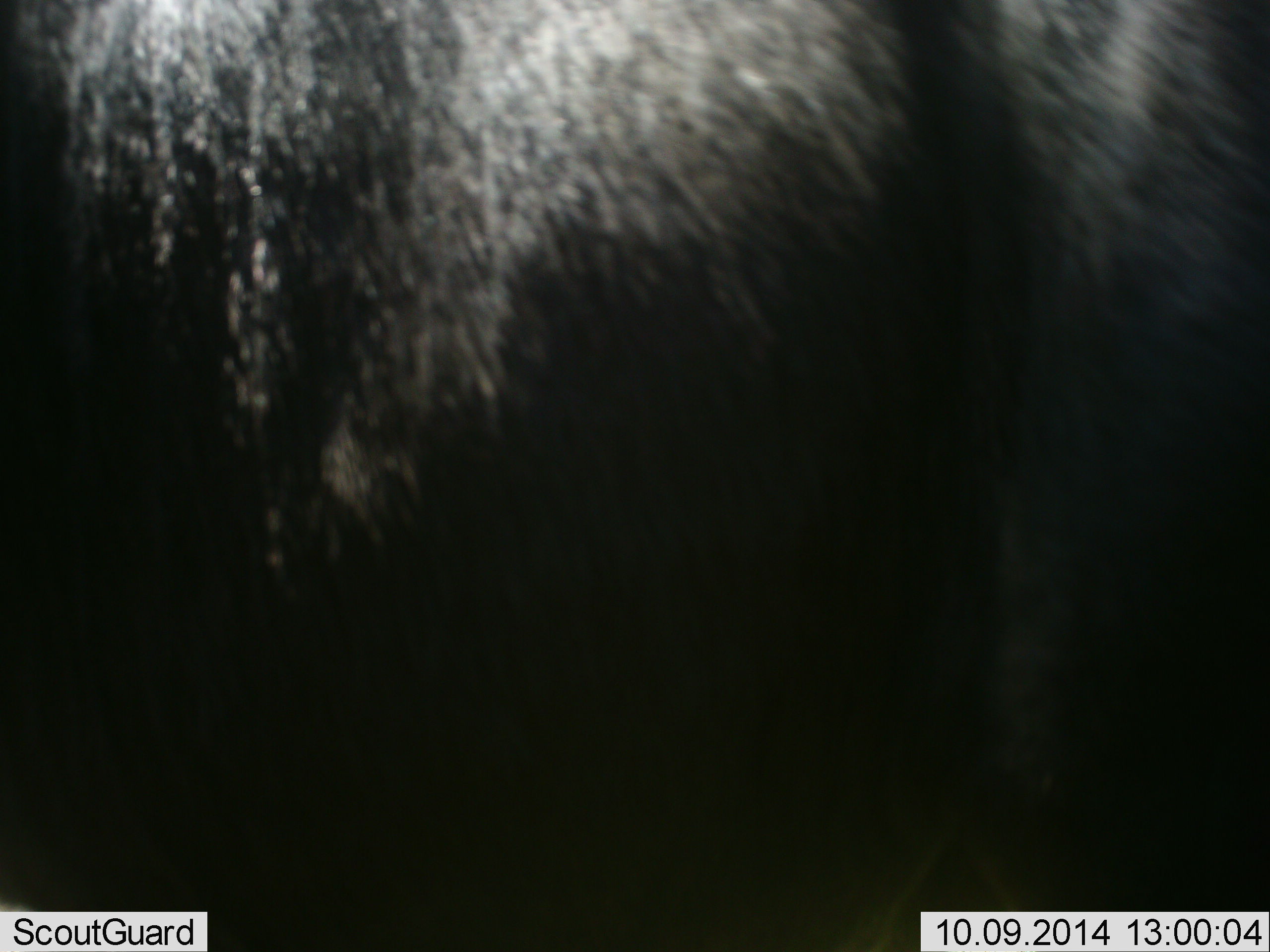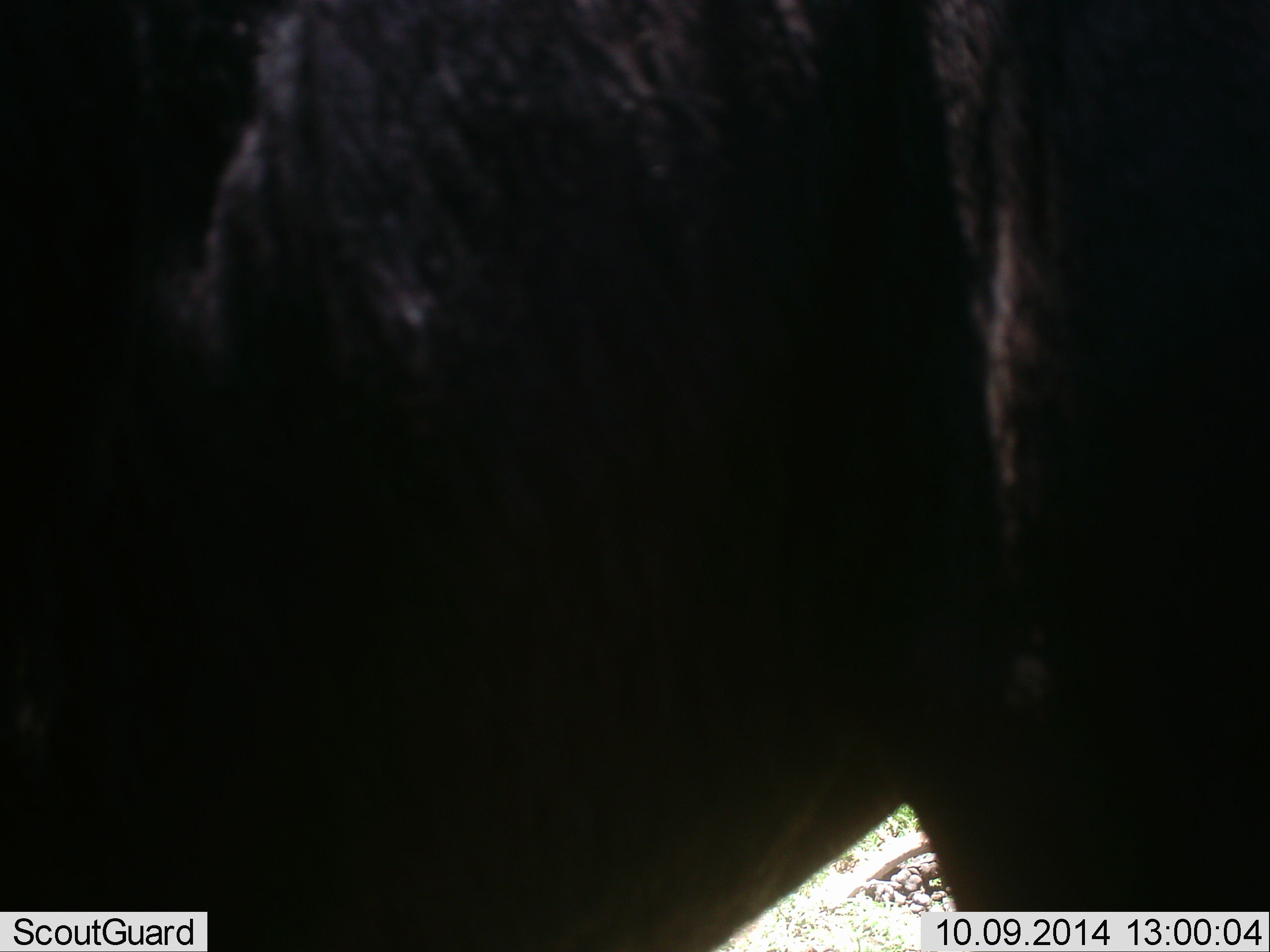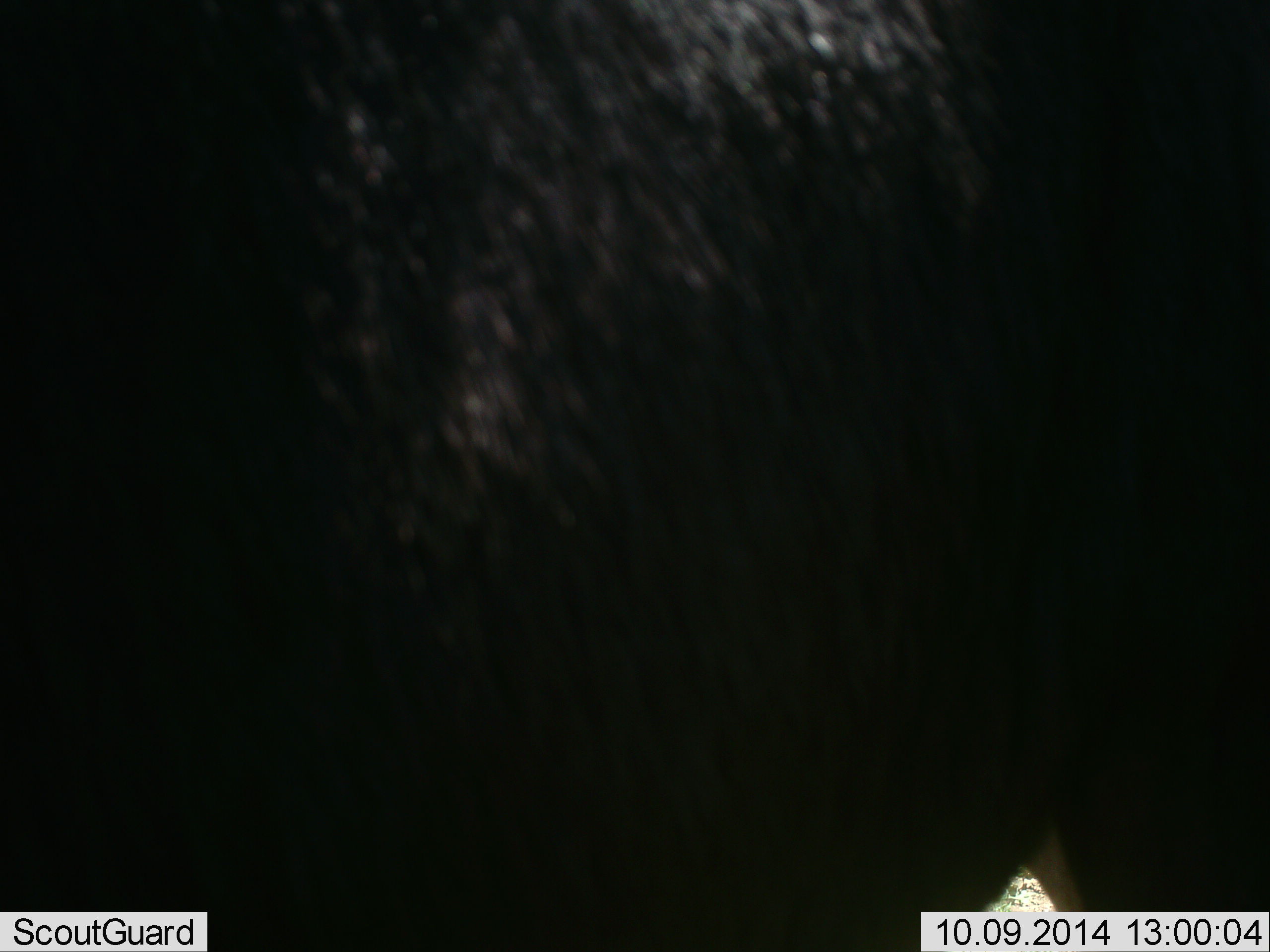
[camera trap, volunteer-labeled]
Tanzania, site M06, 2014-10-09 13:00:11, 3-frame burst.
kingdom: Animalia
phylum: Chordata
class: Mammalia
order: Artiodactyla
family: Bovidae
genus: Connochaetes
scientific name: Connochaetes taurinus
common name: blue wildebeest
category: wildebeest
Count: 1.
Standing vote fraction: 88%.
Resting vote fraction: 0%.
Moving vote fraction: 12%.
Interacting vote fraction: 0%.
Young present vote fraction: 0%.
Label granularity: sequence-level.